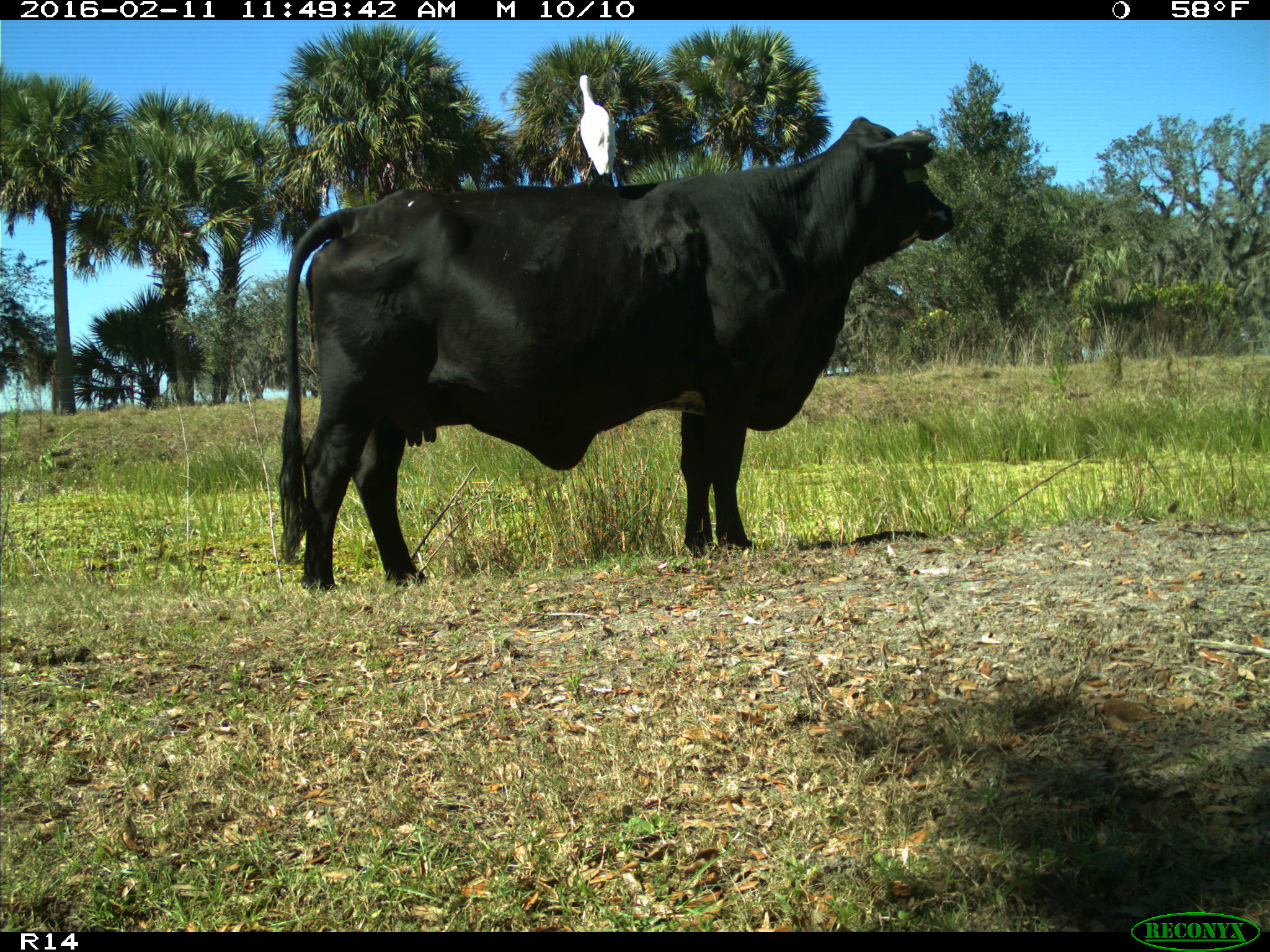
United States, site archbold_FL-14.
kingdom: Animalia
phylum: Chordata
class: Mammalia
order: Artiodactyla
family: Bovidae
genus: Bos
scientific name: Bos taurus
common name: domestic cow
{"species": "Bos taurus (domestic cow)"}